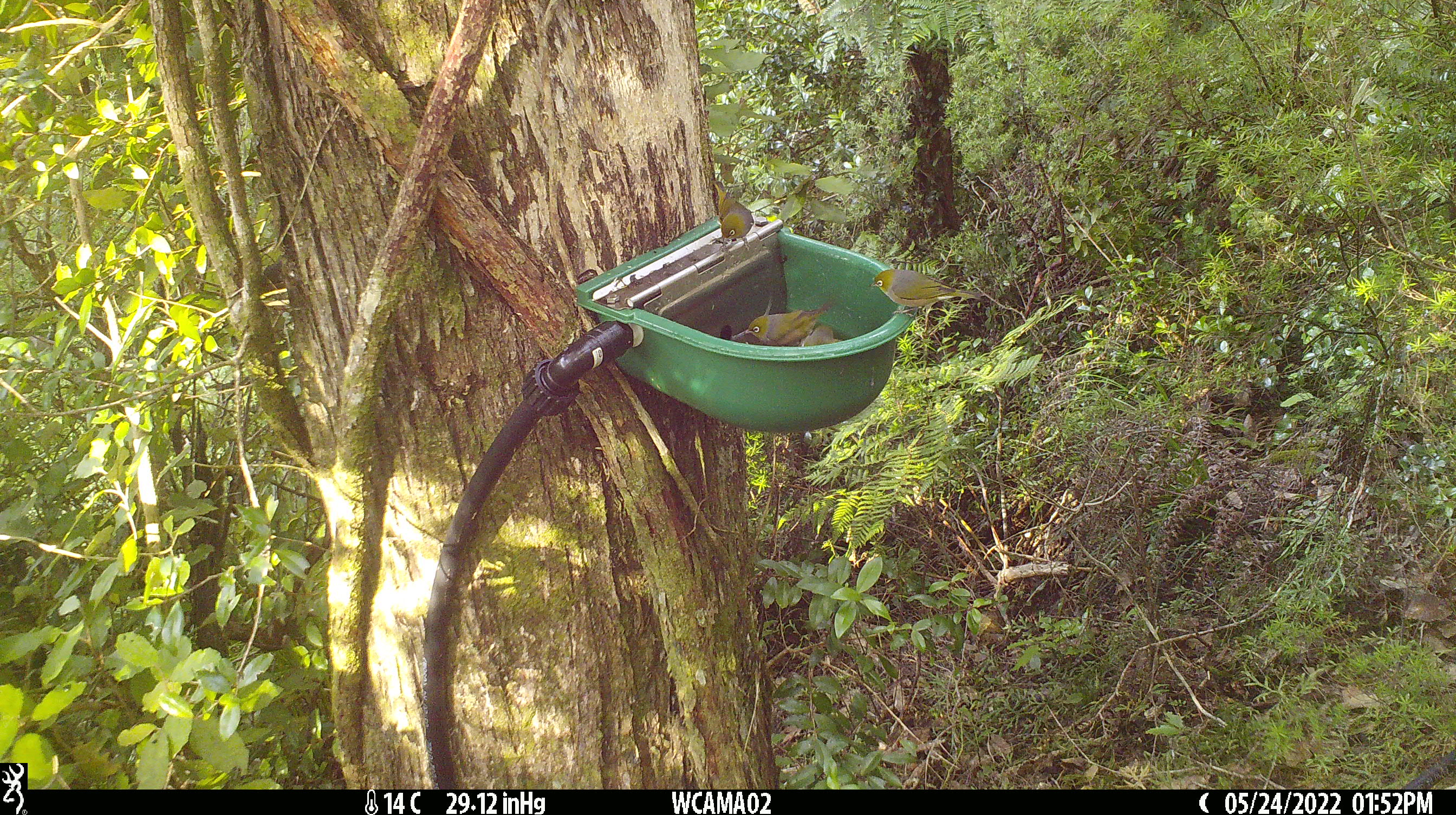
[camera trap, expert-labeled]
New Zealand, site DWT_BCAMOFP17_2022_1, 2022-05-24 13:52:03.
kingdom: Animalia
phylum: Chordata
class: Aves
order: Passeriformes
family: Zosteropidae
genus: Zosterops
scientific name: Zosterops lateralis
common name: silvereye